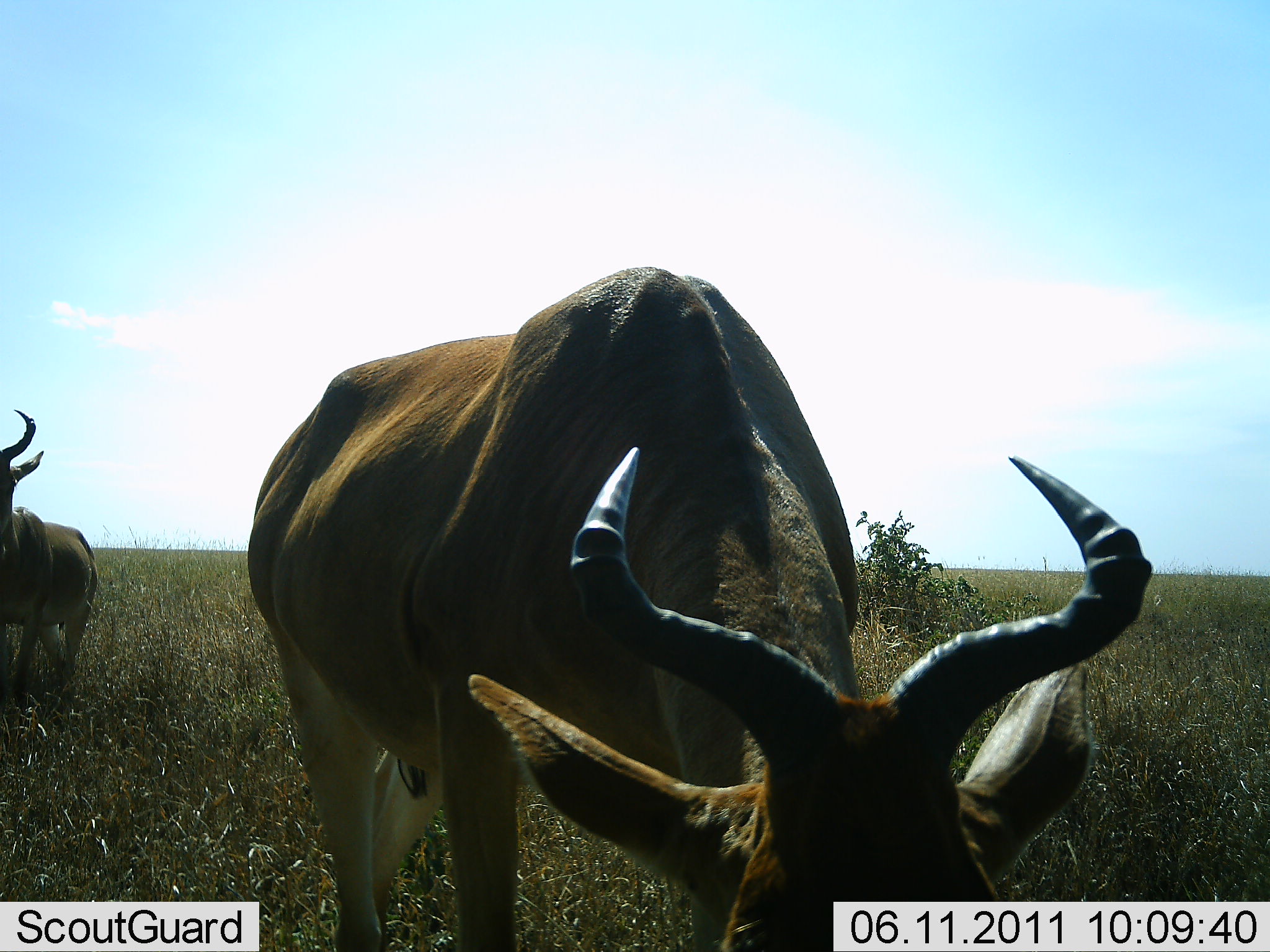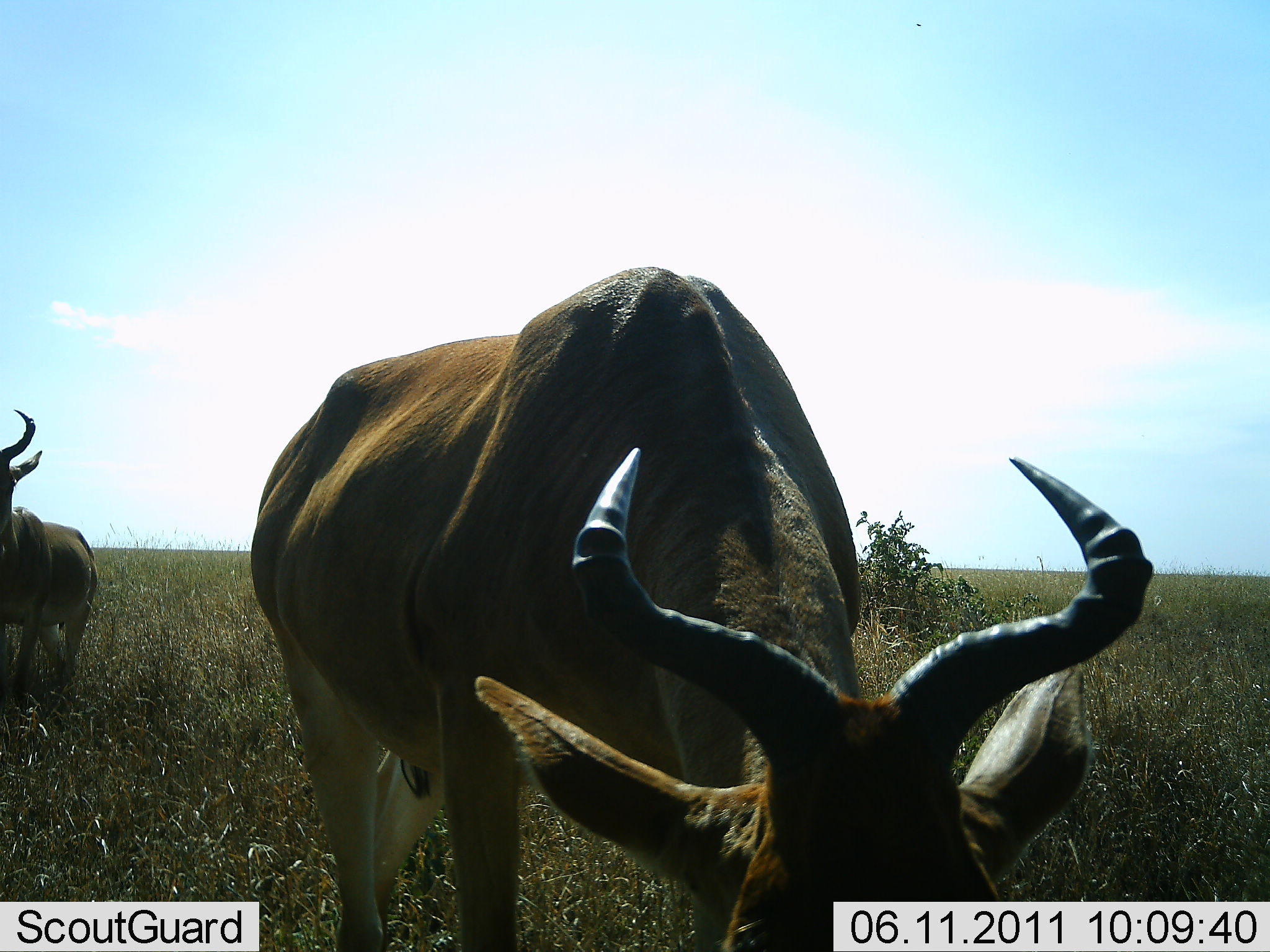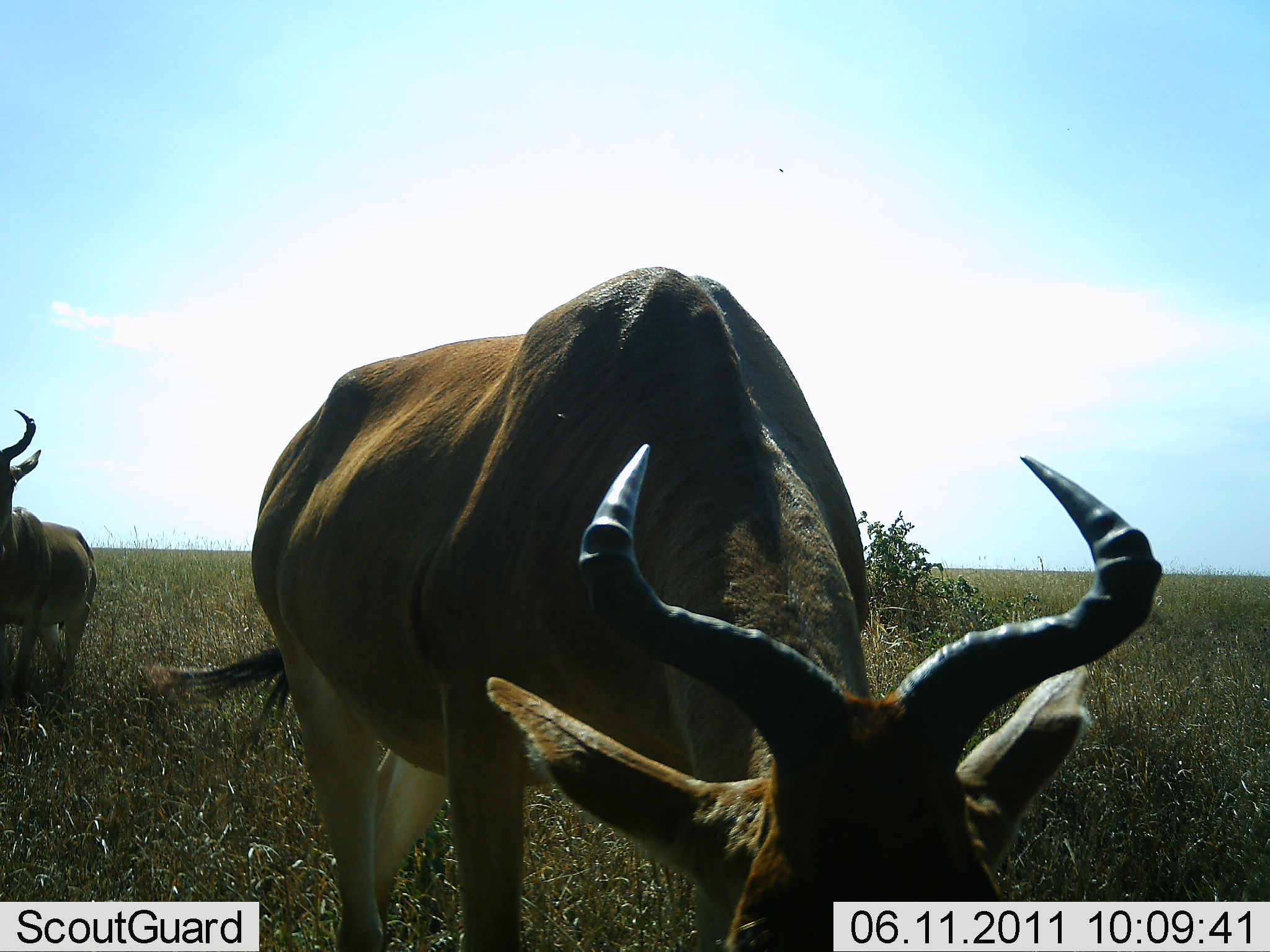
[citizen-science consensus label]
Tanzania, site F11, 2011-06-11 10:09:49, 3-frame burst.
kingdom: Animalia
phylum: Chordata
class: Mammalia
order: Artiodactyla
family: Bovidae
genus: Alcelaphus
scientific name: Alcelaphus buselaphus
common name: hartebeest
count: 2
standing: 60%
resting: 0%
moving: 10%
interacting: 0%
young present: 0%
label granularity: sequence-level